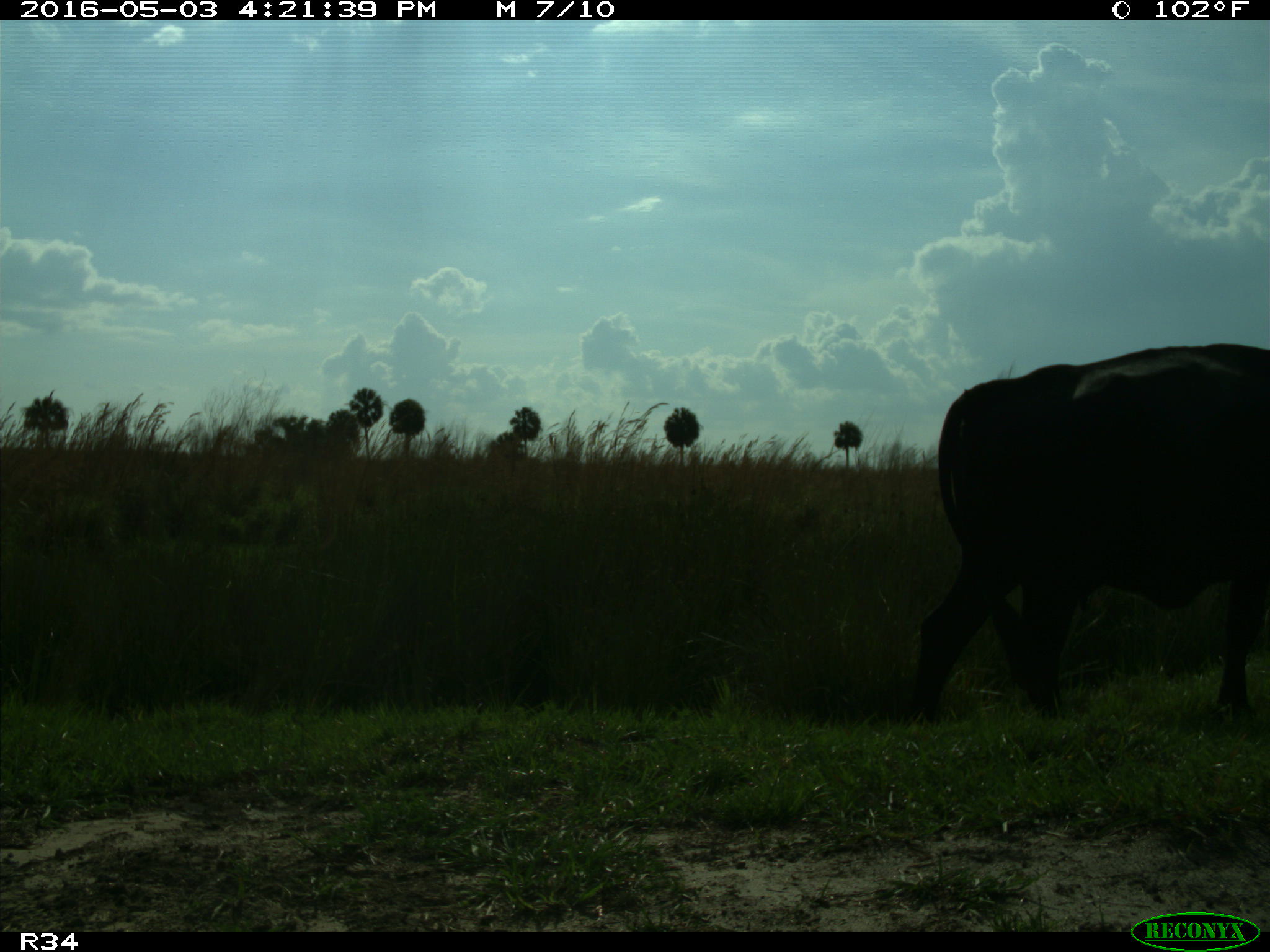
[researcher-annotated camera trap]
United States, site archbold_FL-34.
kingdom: Animalia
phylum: Chordata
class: Mammalia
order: Artiodactyla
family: Bovidae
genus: Bos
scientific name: Bos taurus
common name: domestic cow